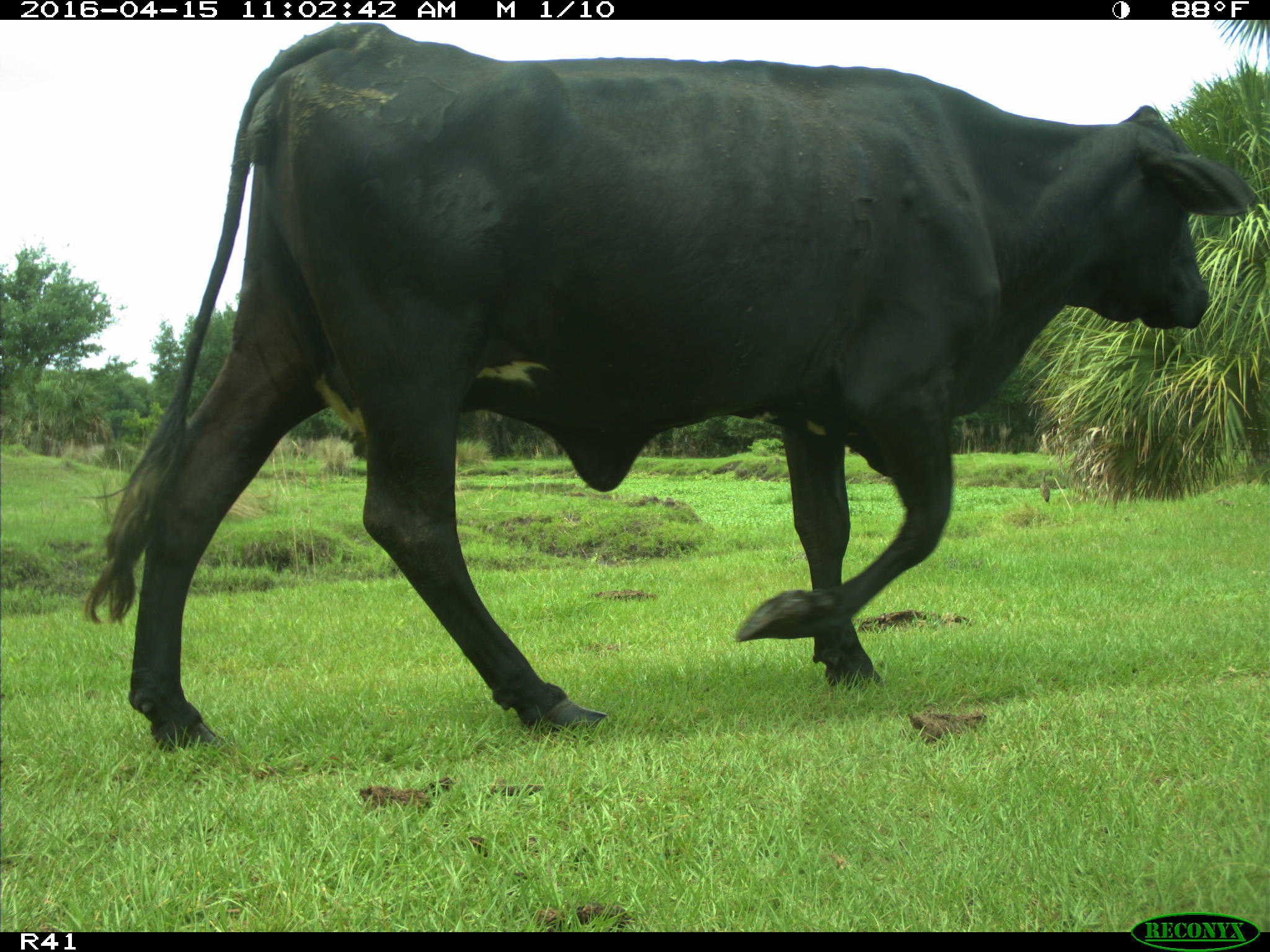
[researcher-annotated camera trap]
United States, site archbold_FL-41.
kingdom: Animalia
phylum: Chordata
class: Mammalia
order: Artiodactyla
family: Bovidae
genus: Bos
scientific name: Bos taurus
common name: domestic cow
Bos taurus (domestic cow).